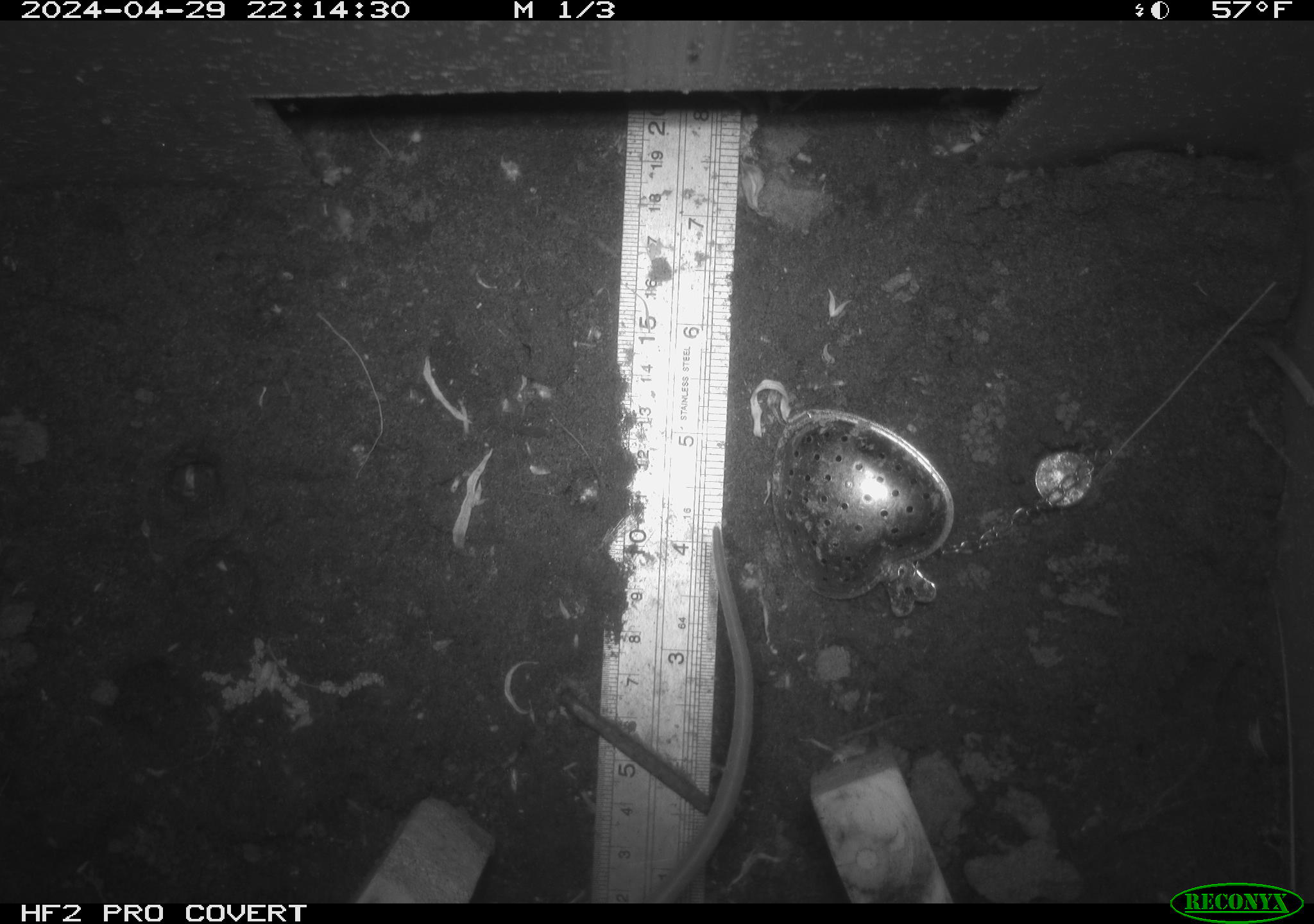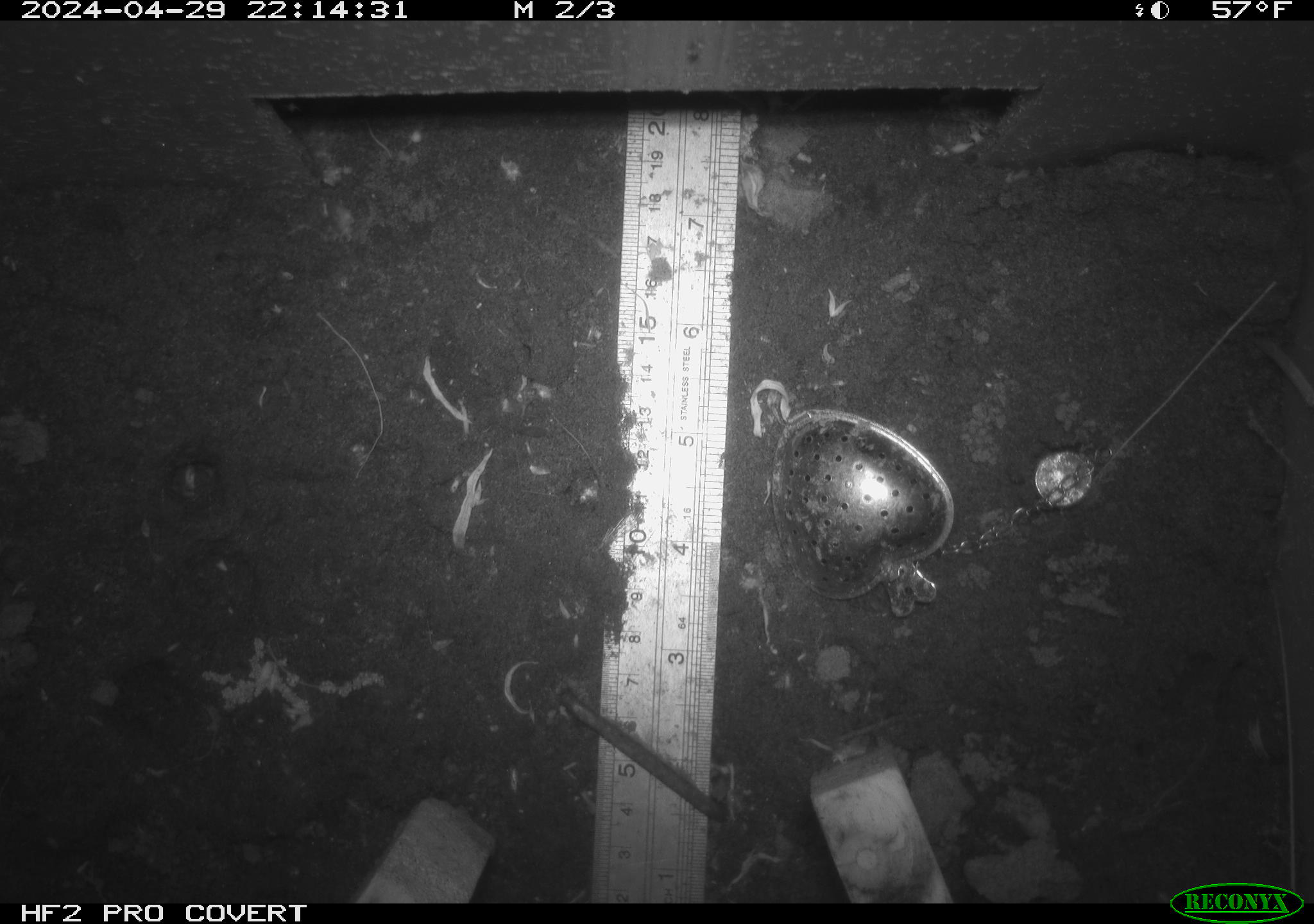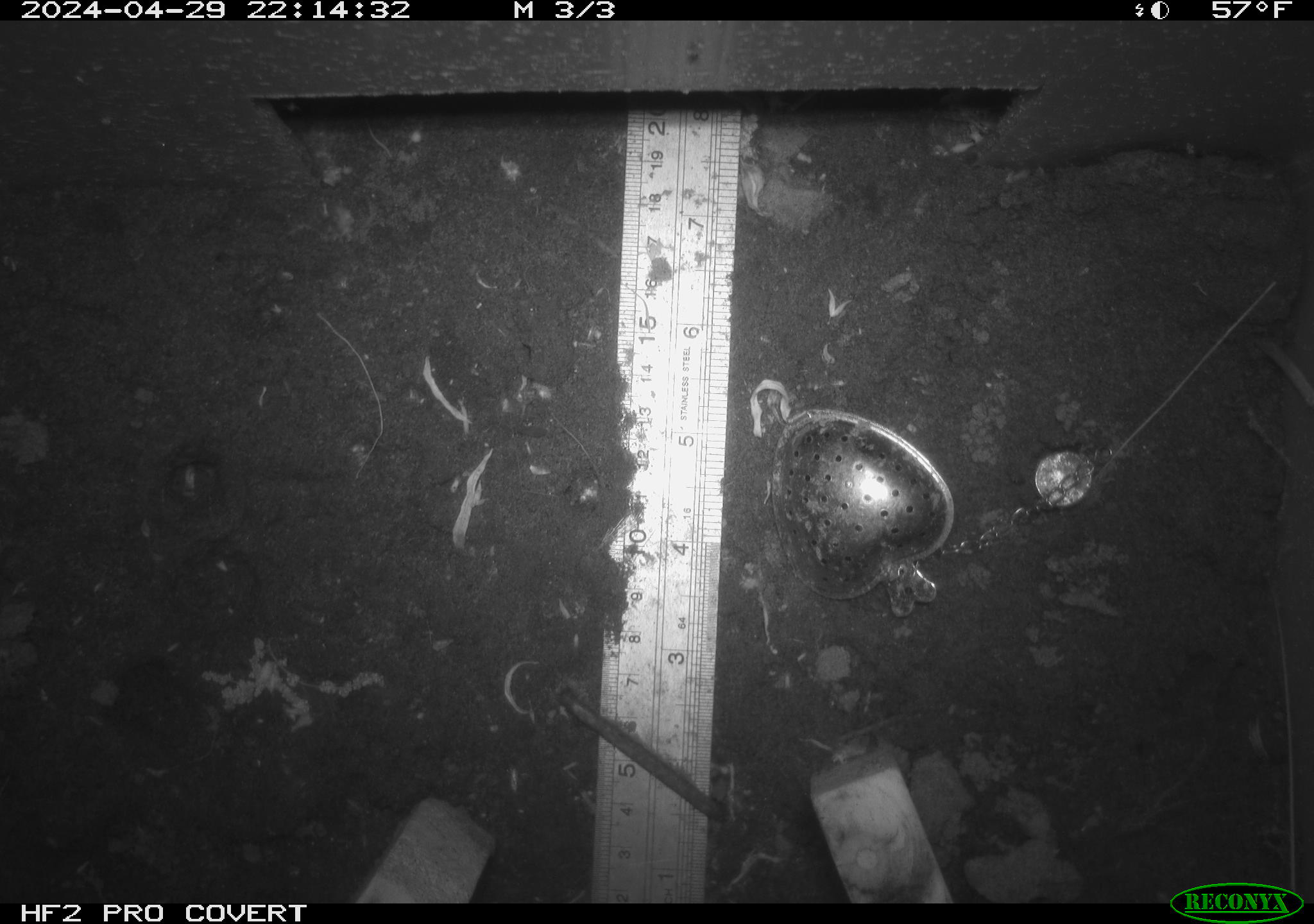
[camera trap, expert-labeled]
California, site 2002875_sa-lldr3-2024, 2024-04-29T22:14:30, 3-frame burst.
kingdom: Animalia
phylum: Chordata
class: Mammalia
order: Rodentia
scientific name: Rodentia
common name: rodent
Rodent (Rodentia).